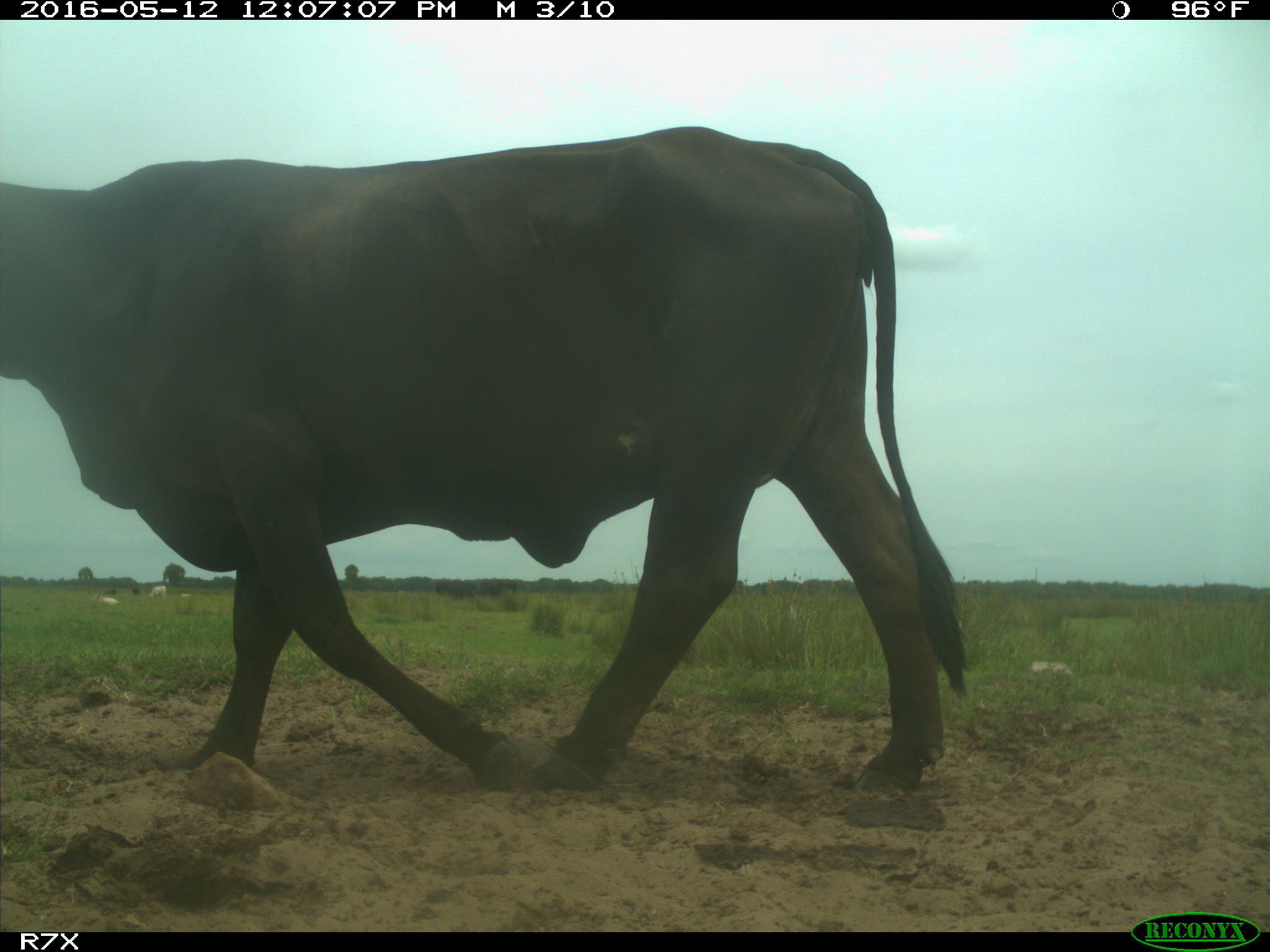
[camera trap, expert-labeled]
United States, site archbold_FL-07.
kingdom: Animalia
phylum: Chordata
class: Mammalia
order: Artiodactyla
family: Bovidae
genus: Bos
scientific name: Bos taurus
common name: domestic cow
Bos taurus (domestic cow).